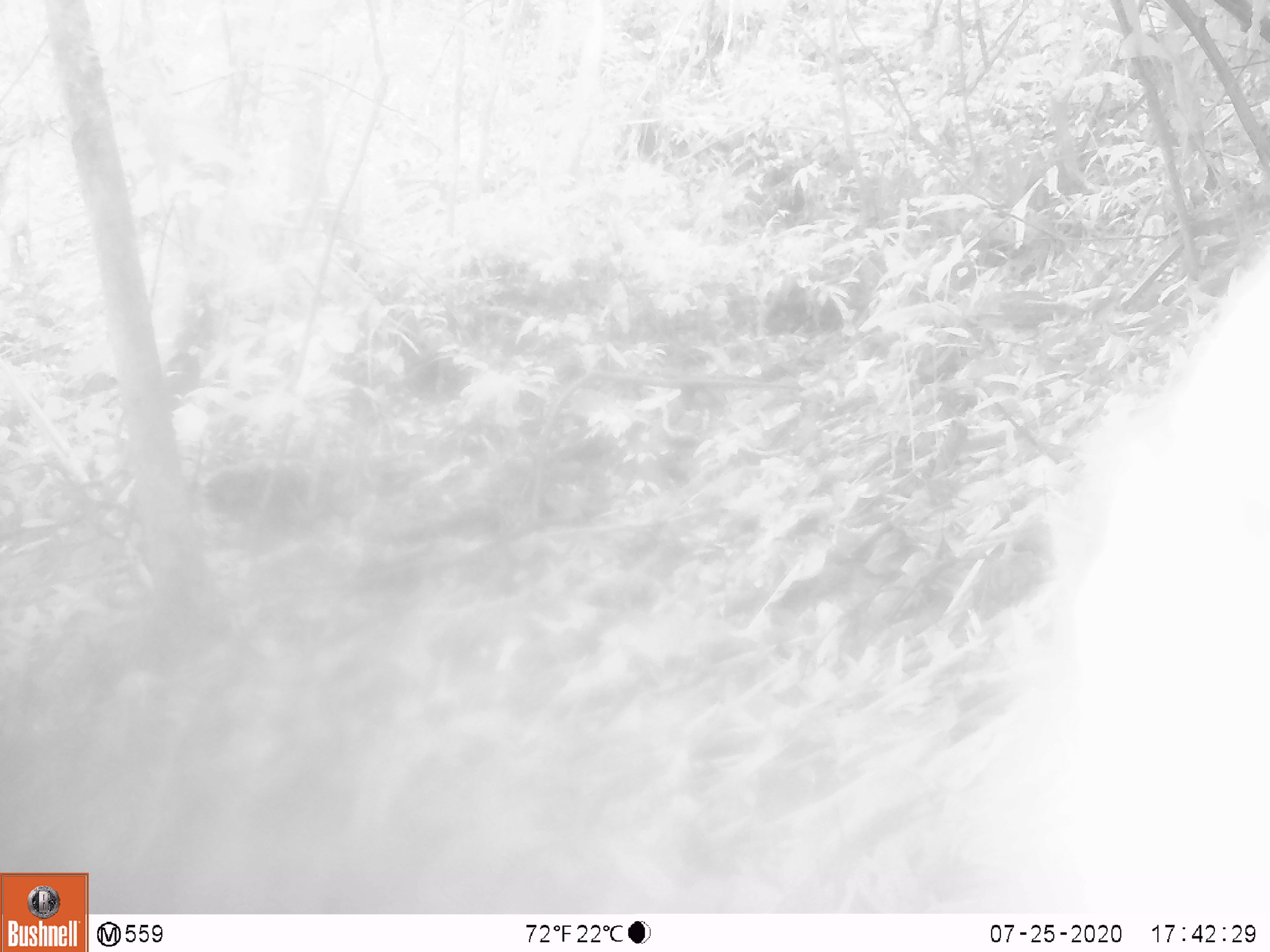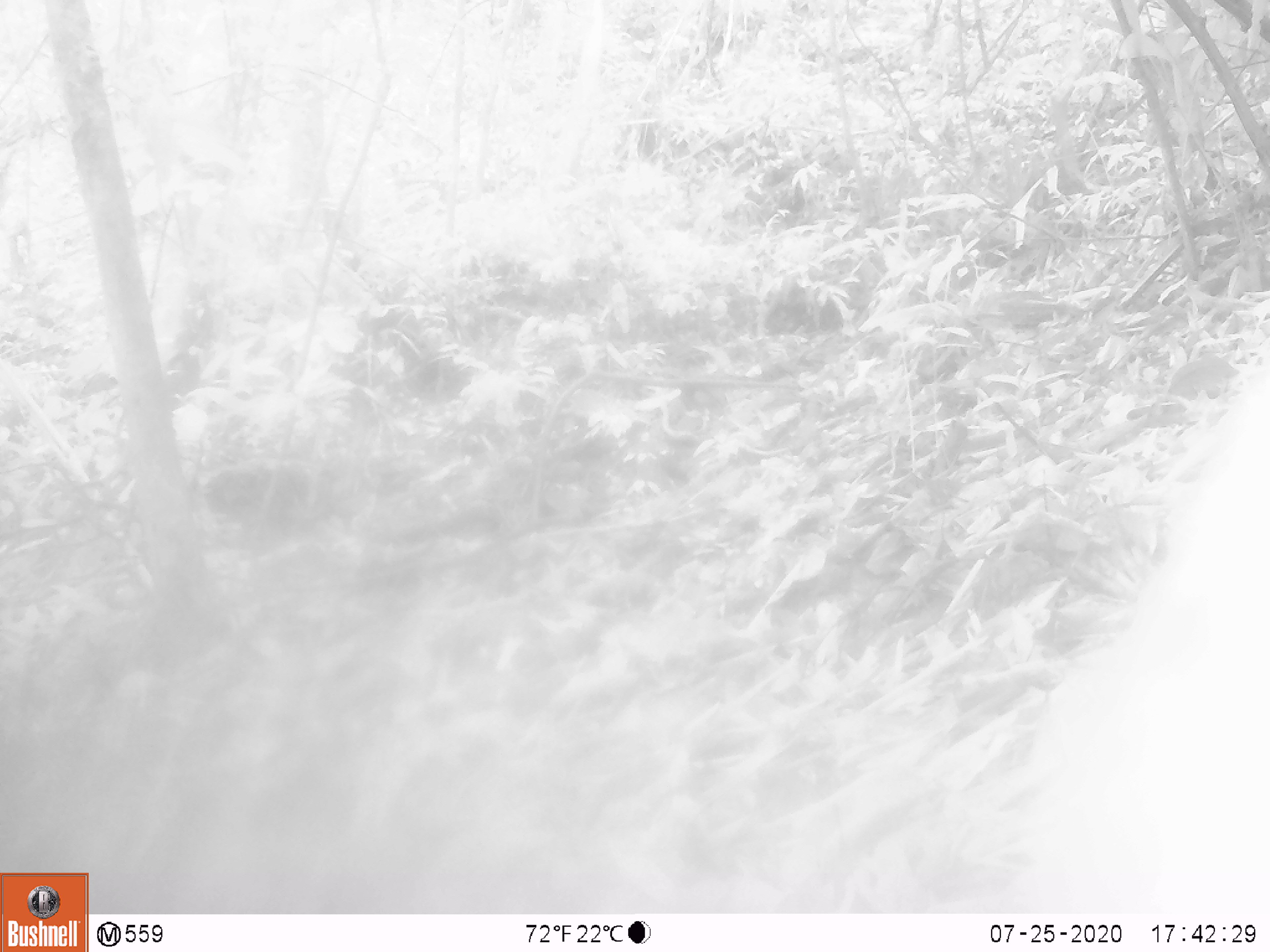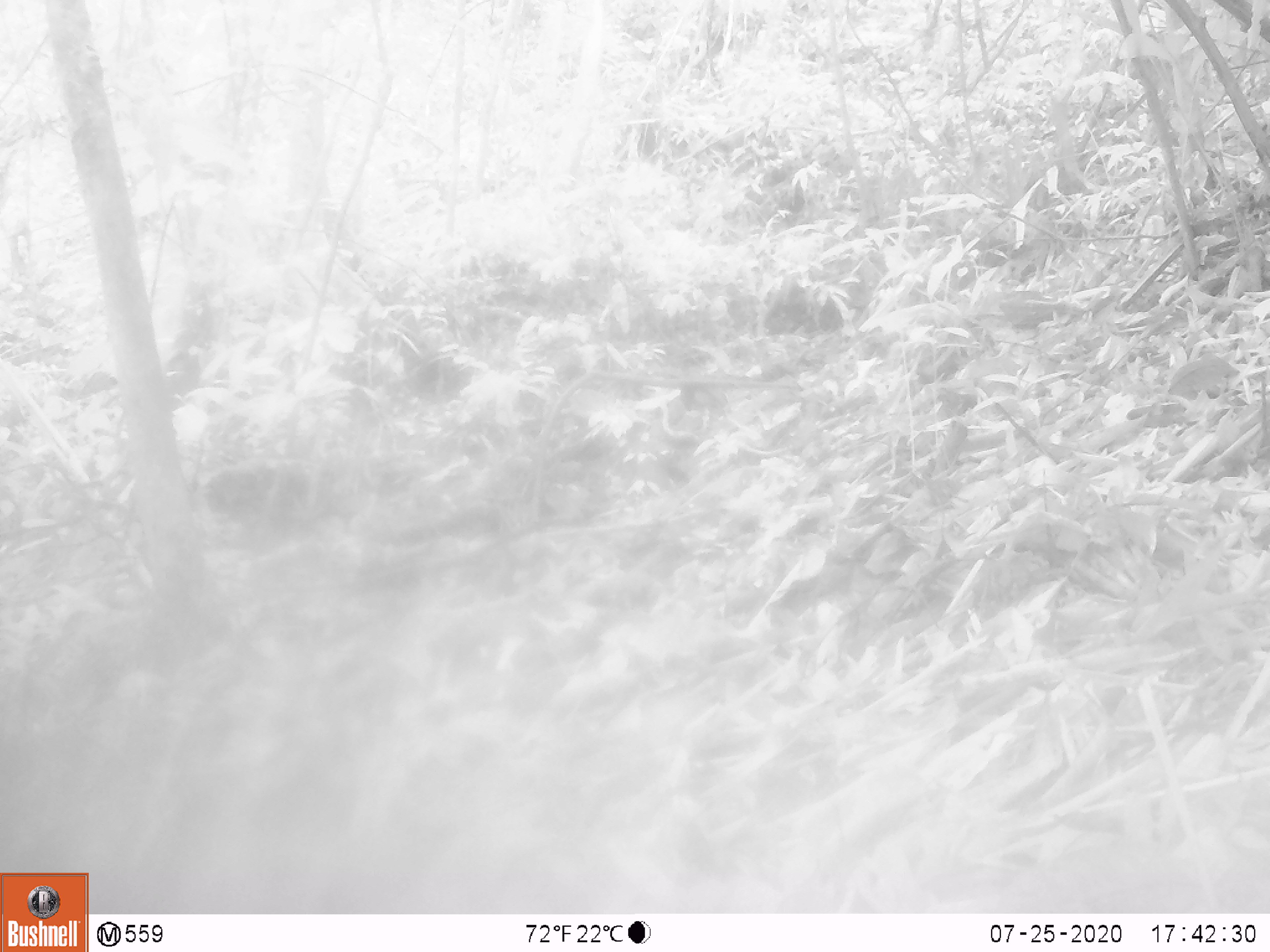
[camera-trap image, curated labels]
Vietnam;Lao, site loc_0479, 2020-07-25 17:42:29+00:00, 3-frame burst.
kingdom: Animalia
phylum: Chordata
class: Mammalia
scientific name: Mammalia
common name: mammal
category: unidentified small mammal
Unidentified small mammal (mammal) (Mammalia). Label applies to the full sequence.